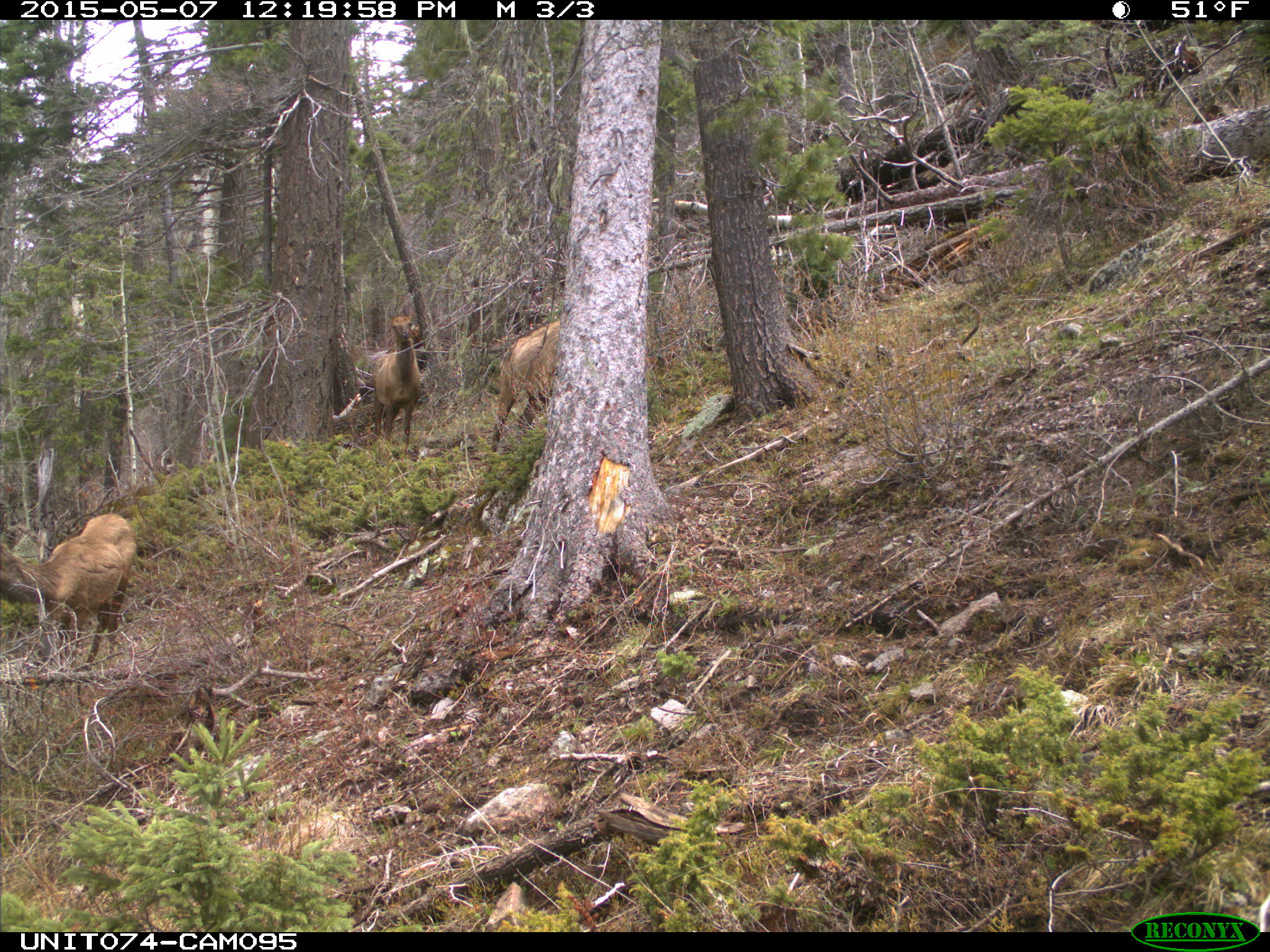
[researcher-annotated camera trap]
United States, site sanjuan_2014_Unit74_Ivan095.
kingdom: Animalia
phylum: Chordata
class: Mammalia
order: Artiodactyla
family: Cervidae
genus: Cervus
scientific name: Cervus elaphus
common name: red deer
Cervus elaphus (red deer).